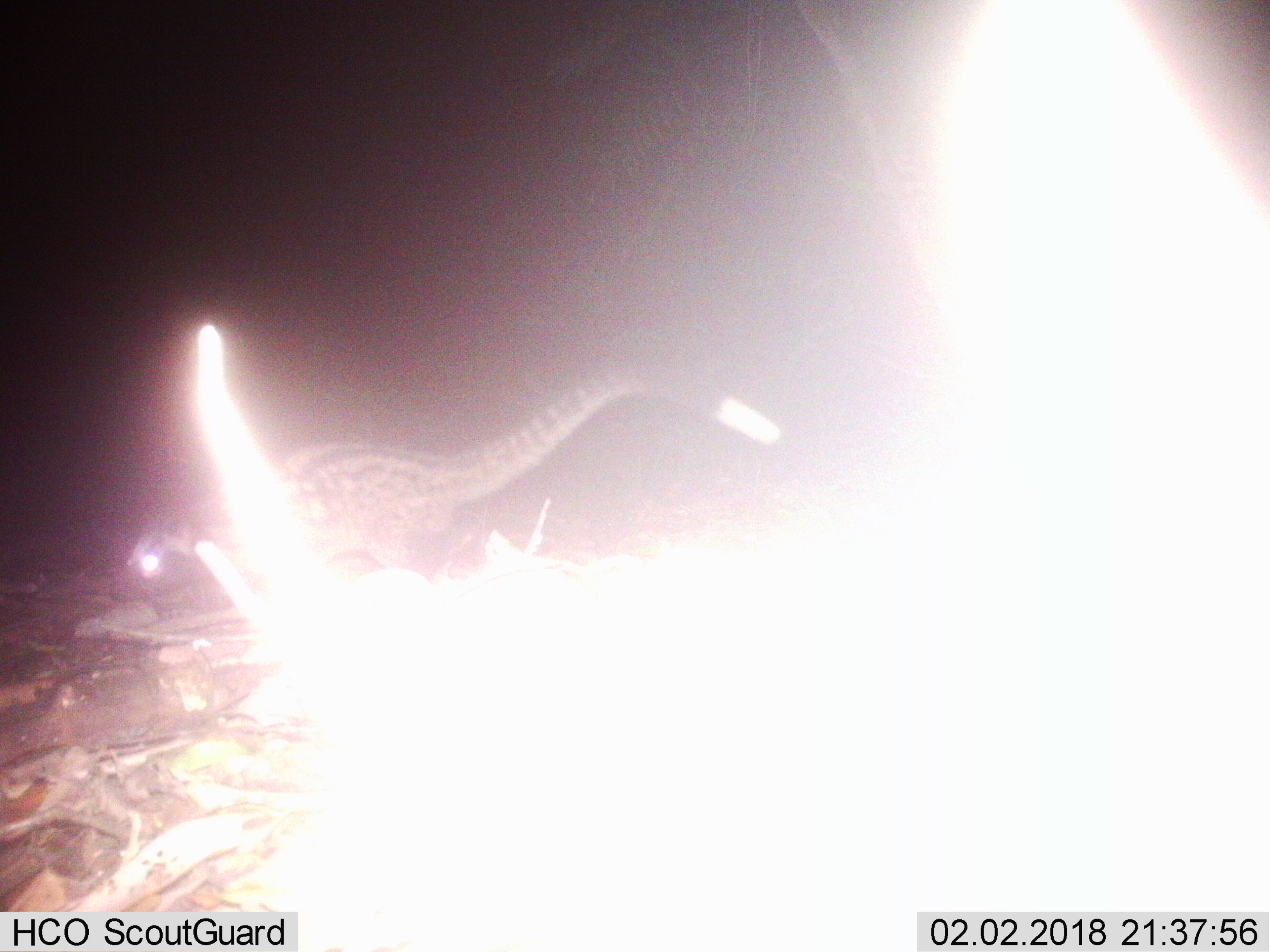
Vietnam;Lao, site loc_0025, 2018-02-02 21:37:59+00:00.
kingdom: Animalia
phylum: Chordata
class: Mammalia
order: Carnivora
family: Viverridae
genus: Paradoxurus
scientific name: Paradoxurus hermaphroditus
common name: common palm civet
Common palm civet (Paradoxurus hermaphroditus). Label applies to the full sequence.